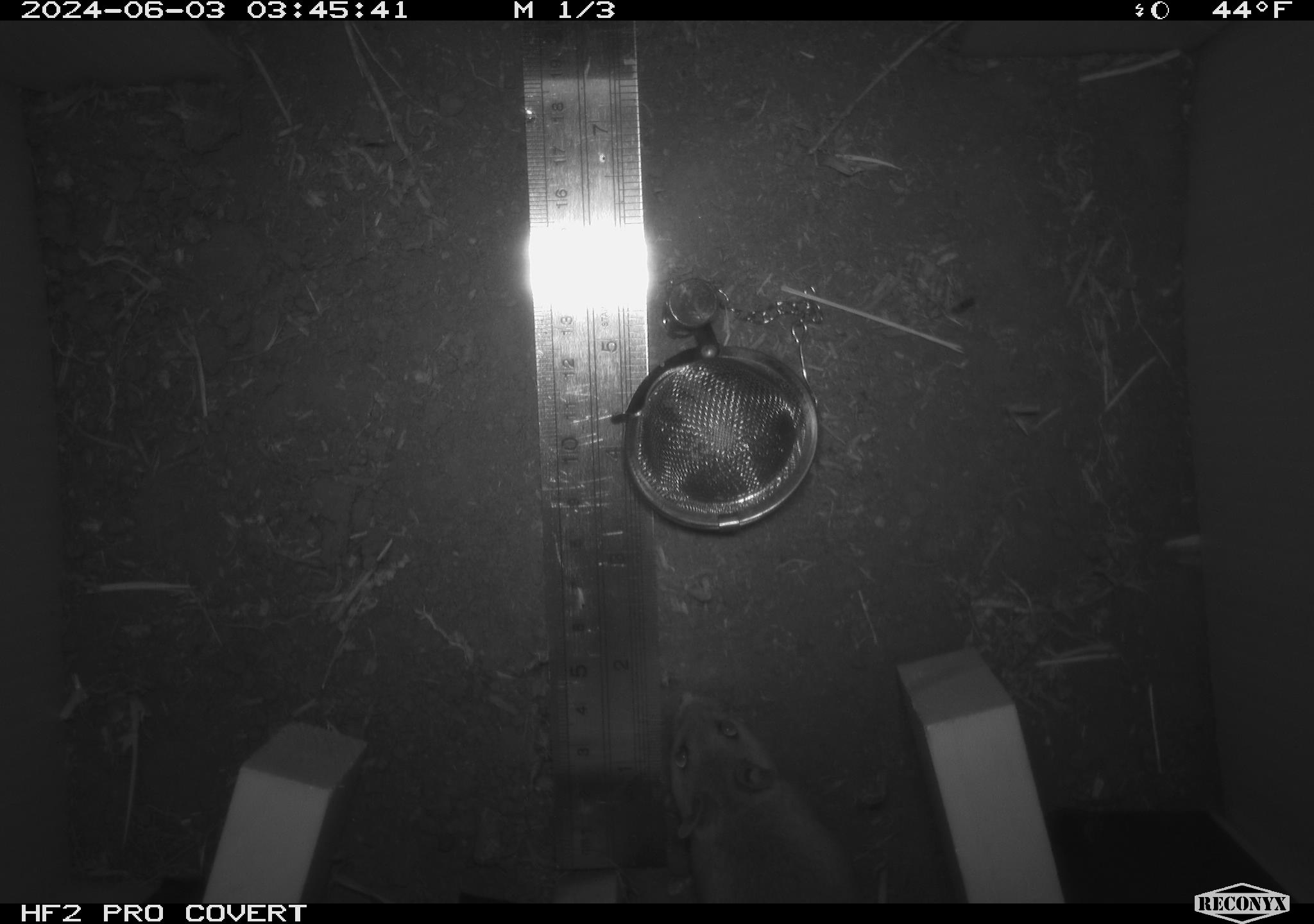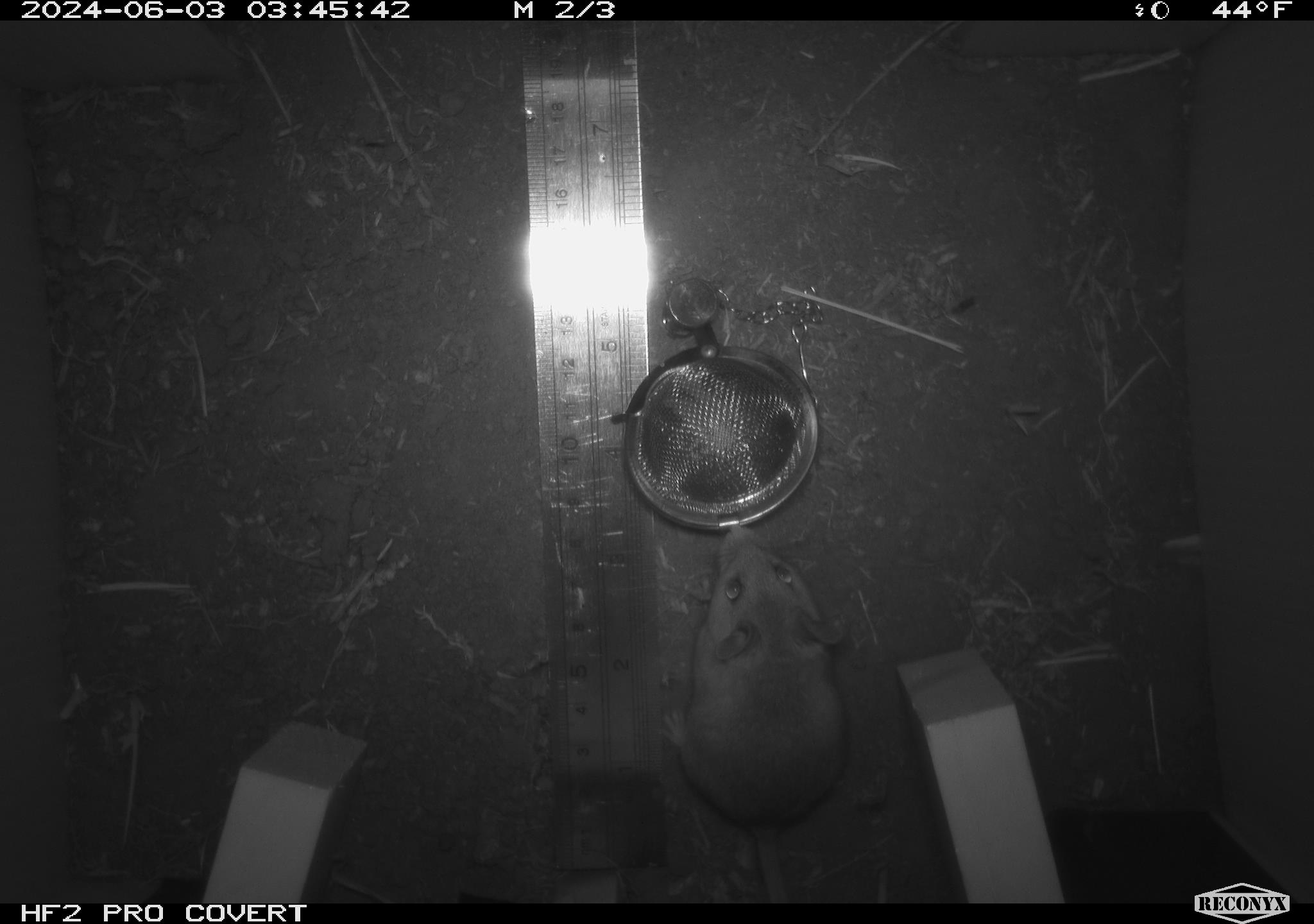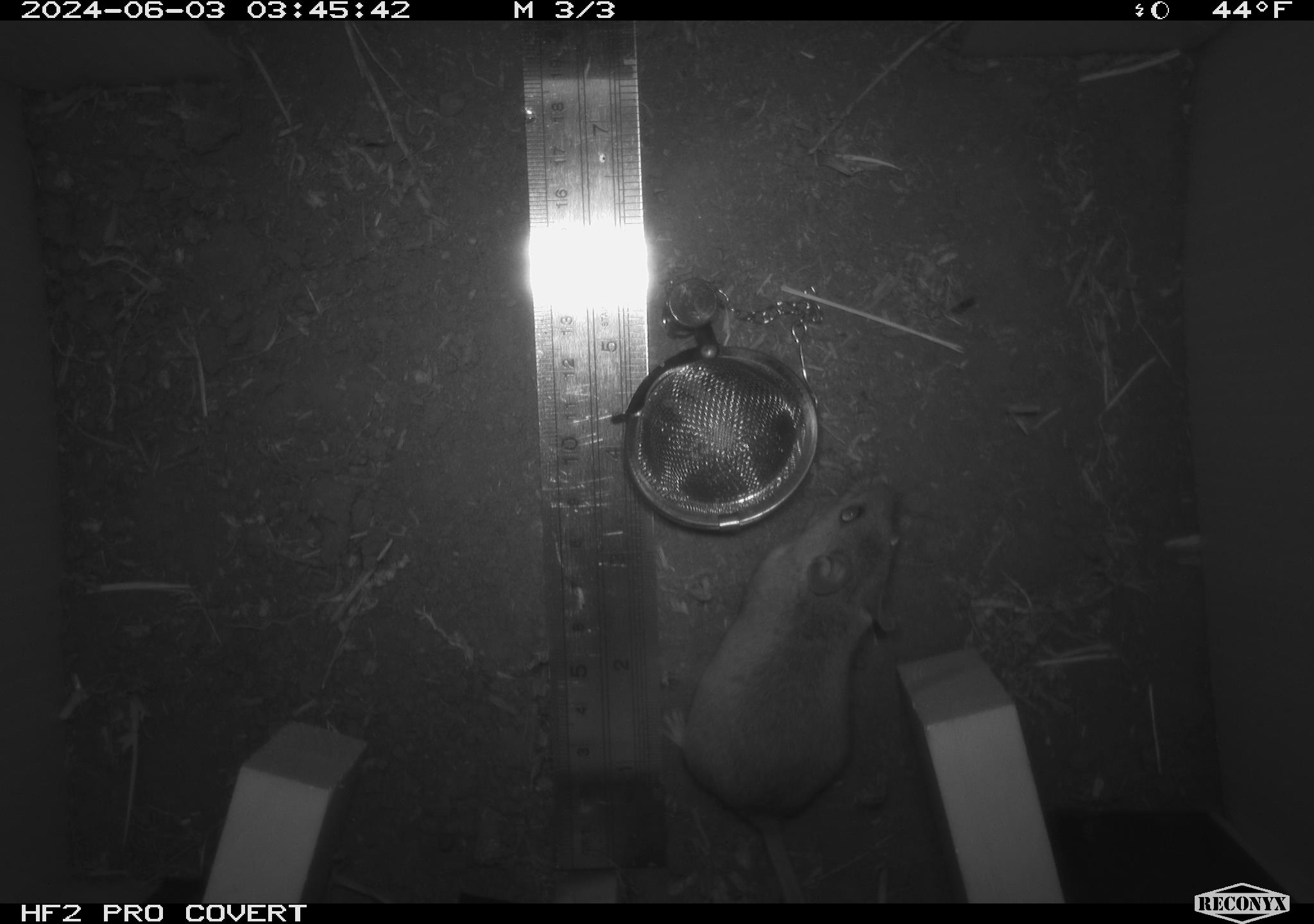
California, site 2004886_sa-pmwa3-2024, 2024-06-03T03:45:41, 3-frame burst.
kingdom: Animalia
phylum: Chordata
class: Mammalia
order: Rodentia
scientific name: Rodentia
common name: mouse species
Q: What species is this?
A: Mouse species (Rodentia).